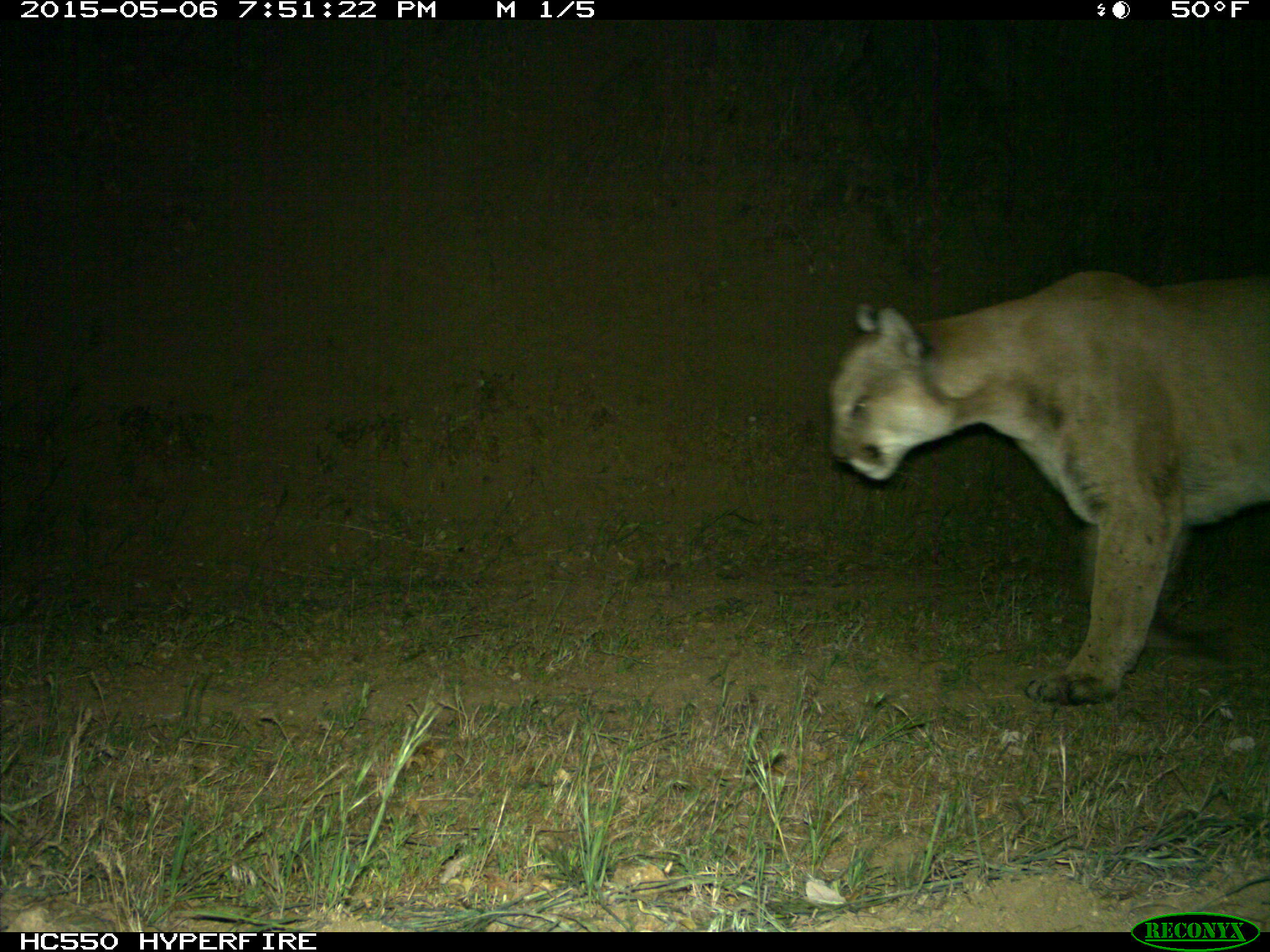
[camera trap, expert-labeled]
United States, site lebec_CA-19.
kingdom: Animalia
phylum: Chordata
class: Mammalia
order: Carnivora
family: Felidae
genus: Puma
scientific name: Puma concolor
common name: mountain lion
Puma concolor (mountain lion).